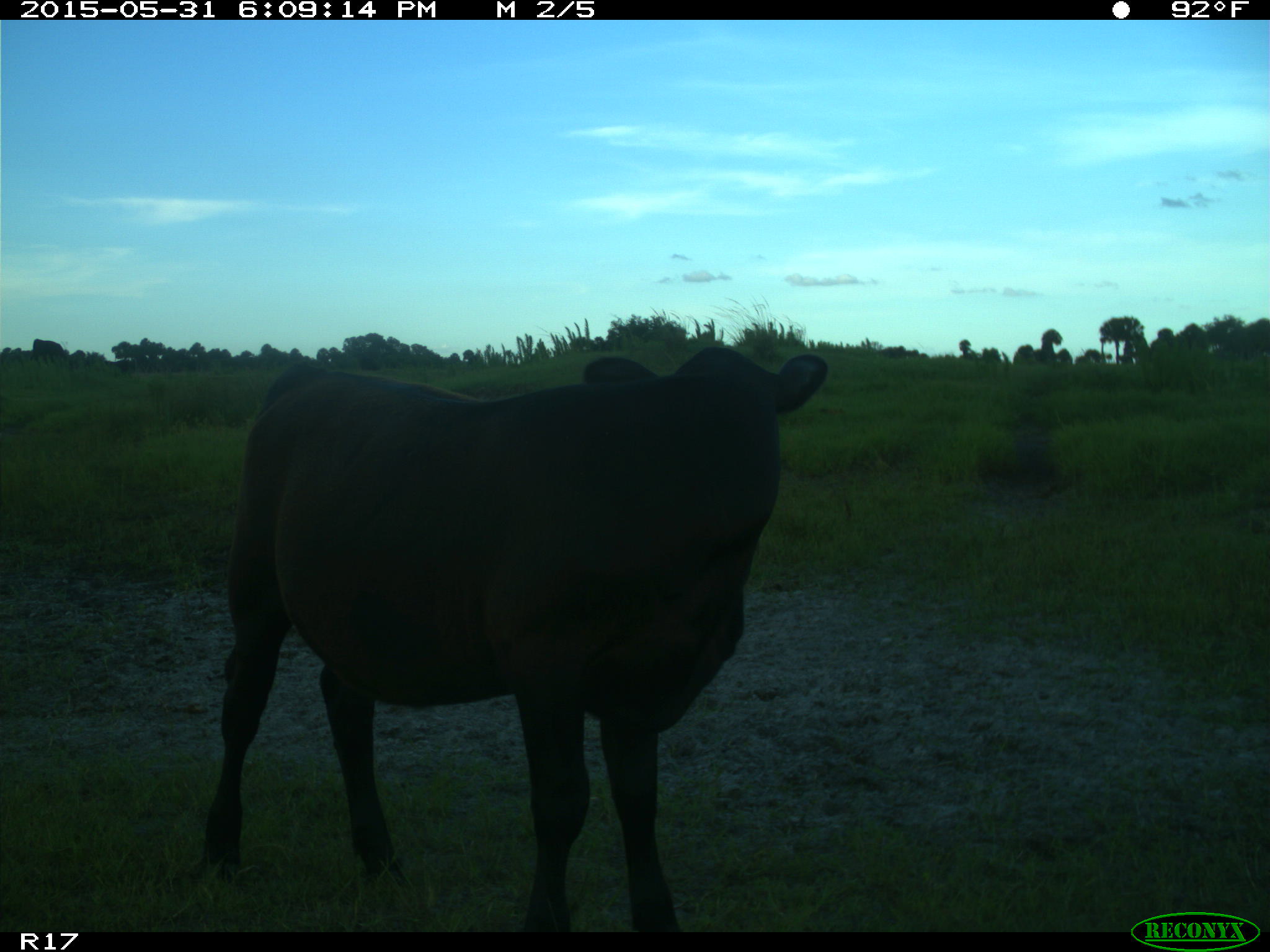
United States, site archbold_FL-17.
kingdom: Animalia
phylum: Chordata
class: Mammalia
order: Artiodactyla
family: Bovidae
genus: Bos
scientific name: Bos taurus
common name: domestic cow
Bos taurus (domestic cow).